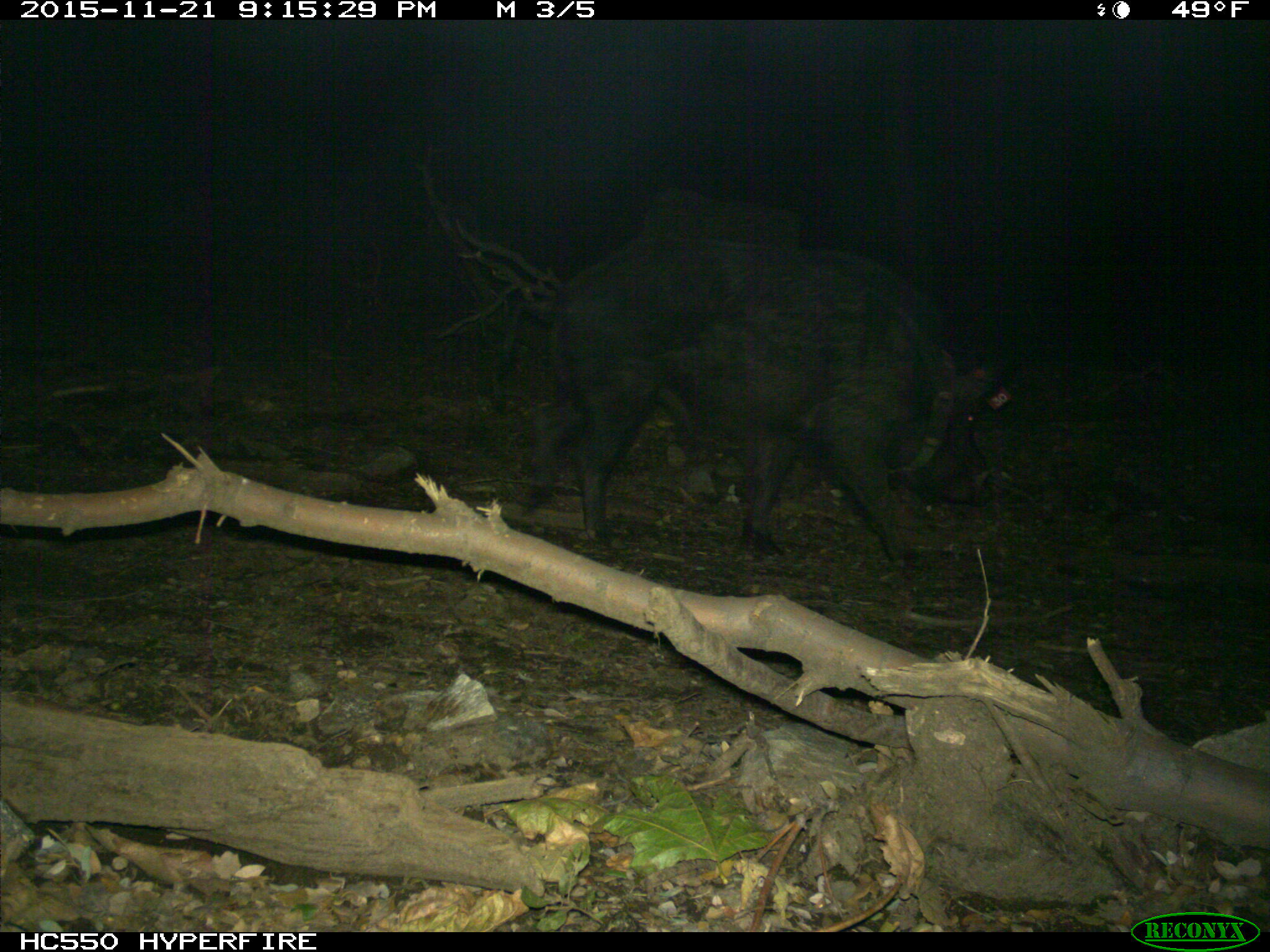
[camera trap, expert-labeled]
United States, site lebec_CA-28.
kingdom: Animalia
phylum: Chordata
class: Mammalia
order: Artiodactyla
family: Suidae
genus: Sus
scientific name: Sus scrofa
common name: wild boar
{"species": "Sus scrofa (wild boar)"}